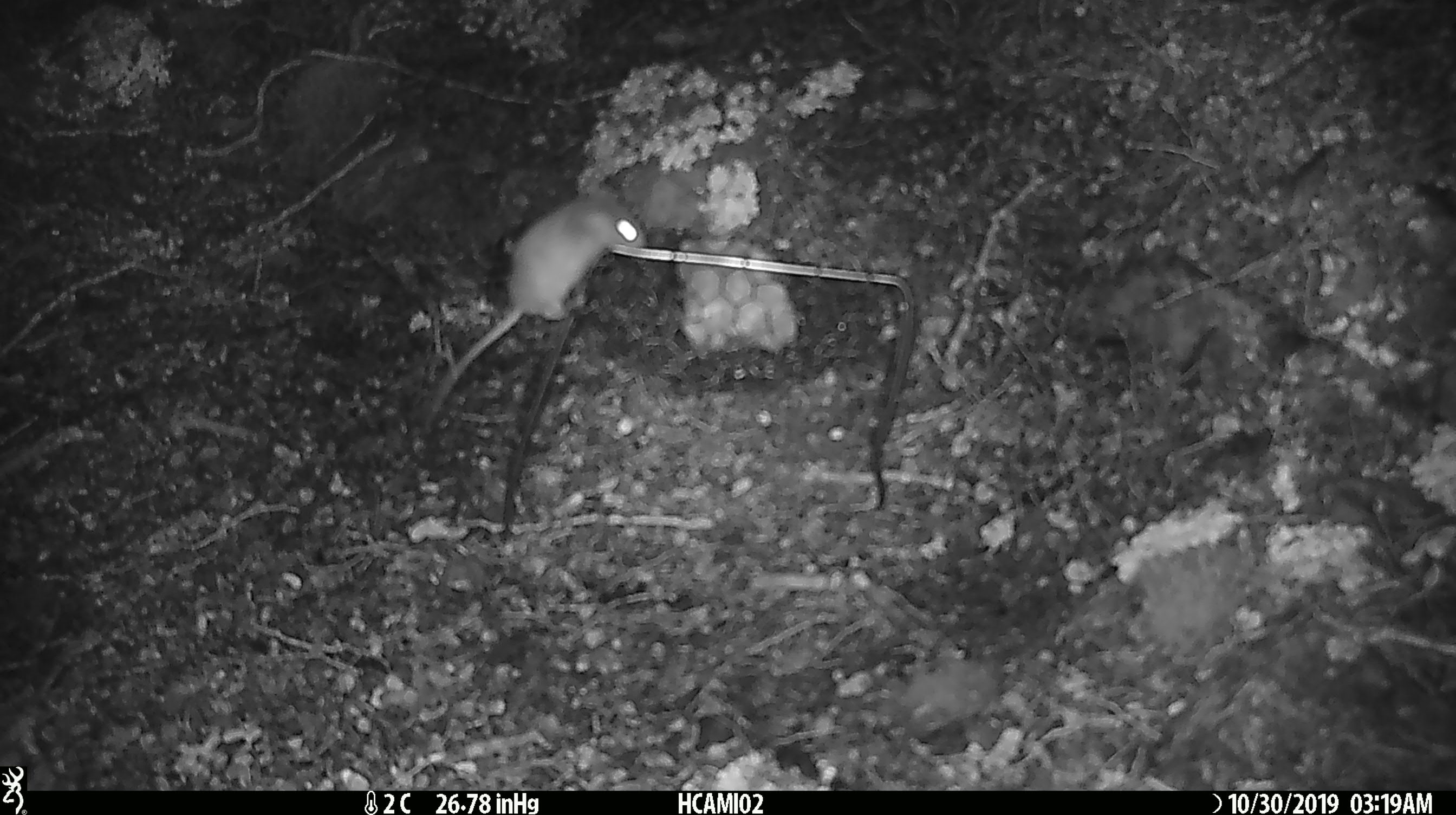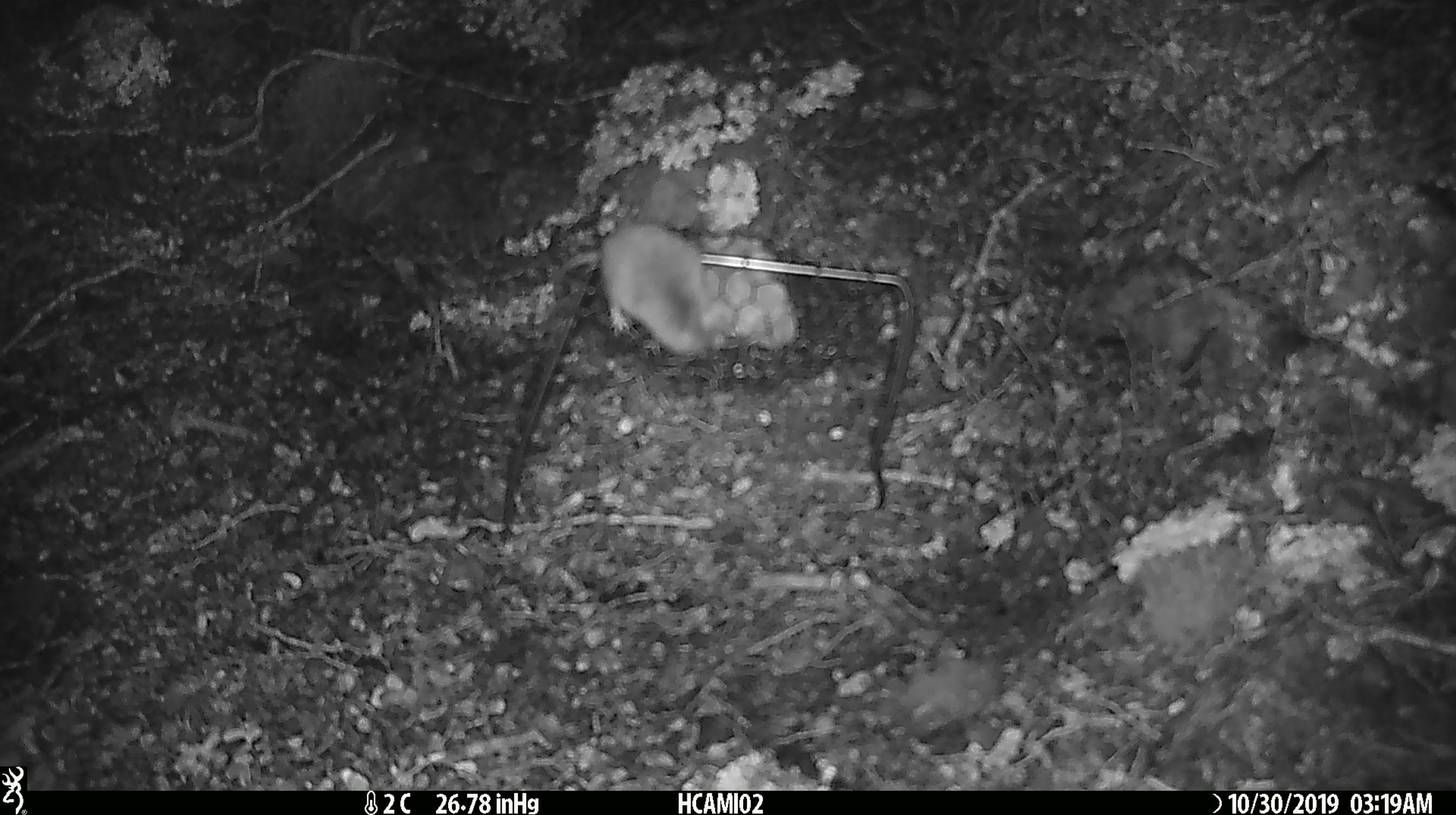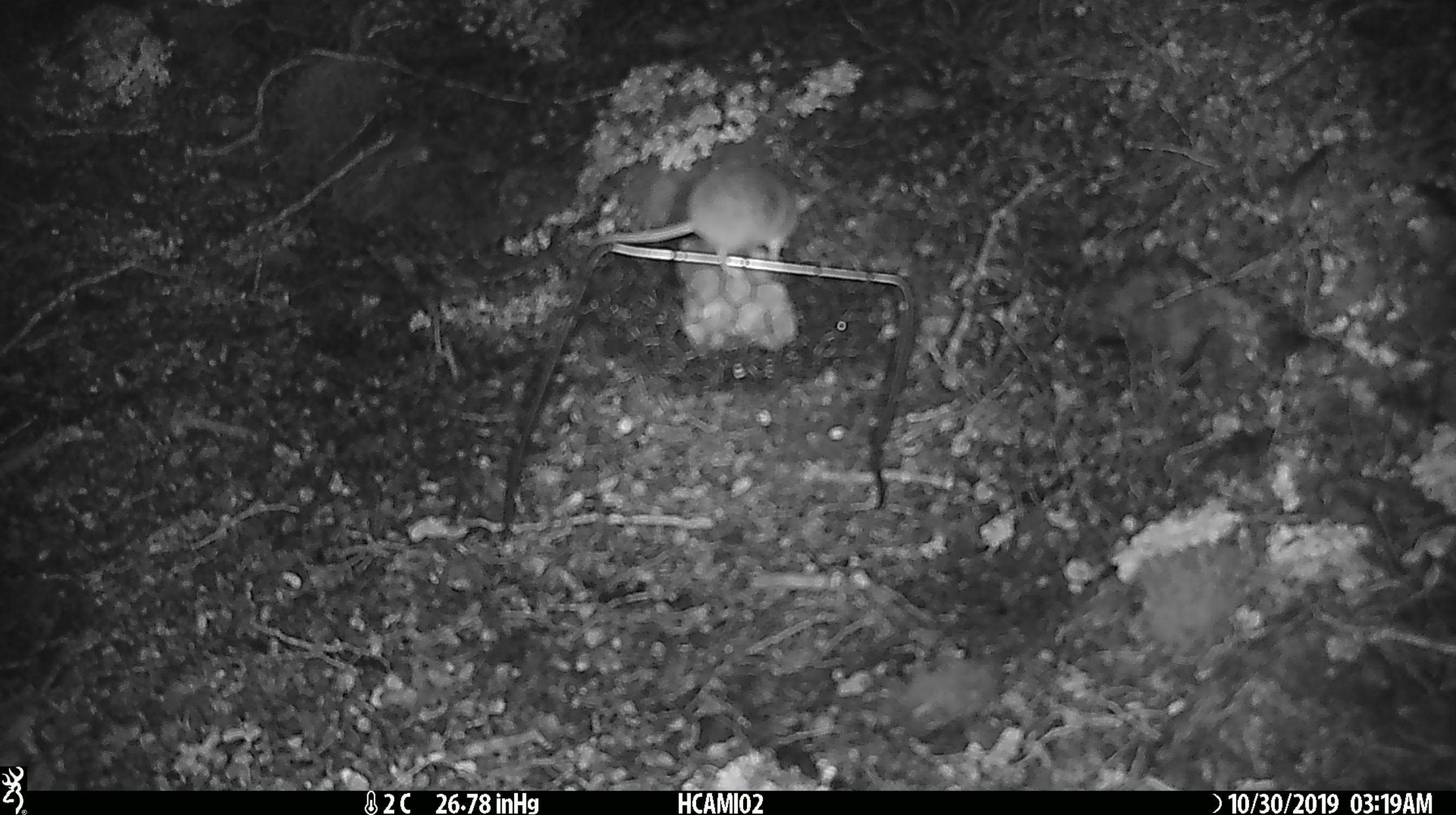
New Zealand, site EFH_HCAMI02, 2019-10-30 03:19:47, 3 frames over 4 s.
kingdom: Animalia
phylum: Chordata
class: Mammalia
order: Rodentia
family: Muridae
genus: Mus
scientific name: Mus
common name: mouse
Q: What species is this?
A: Mouse (Mus).